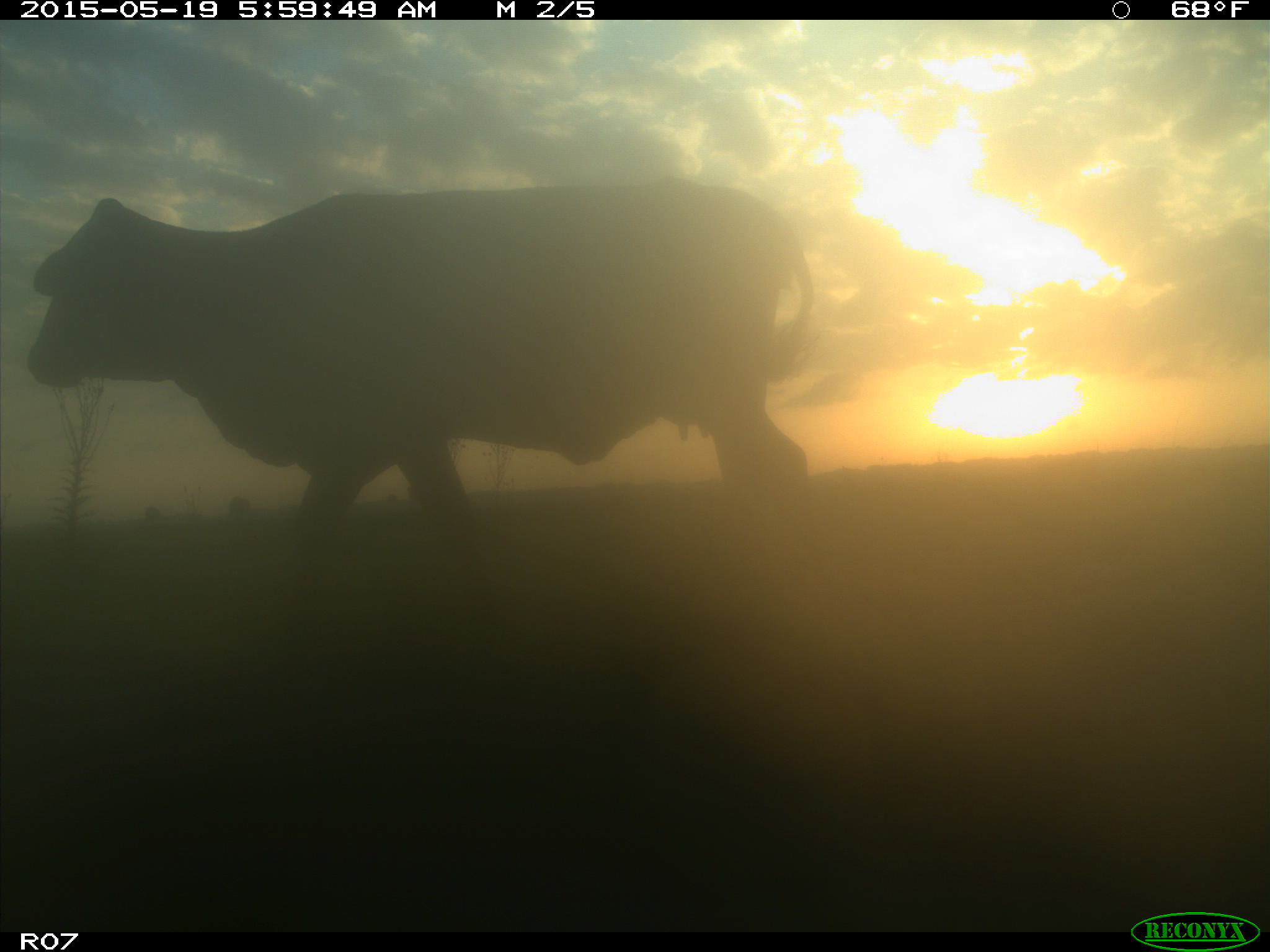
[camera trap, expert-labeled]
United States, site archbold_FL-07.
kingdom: Animalia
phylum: Chordata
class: Mammalia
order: Artiodactyla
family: Bovidae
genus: Bos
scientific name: Bos taurus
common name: domestic cow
Bos taurus (domestic cow).